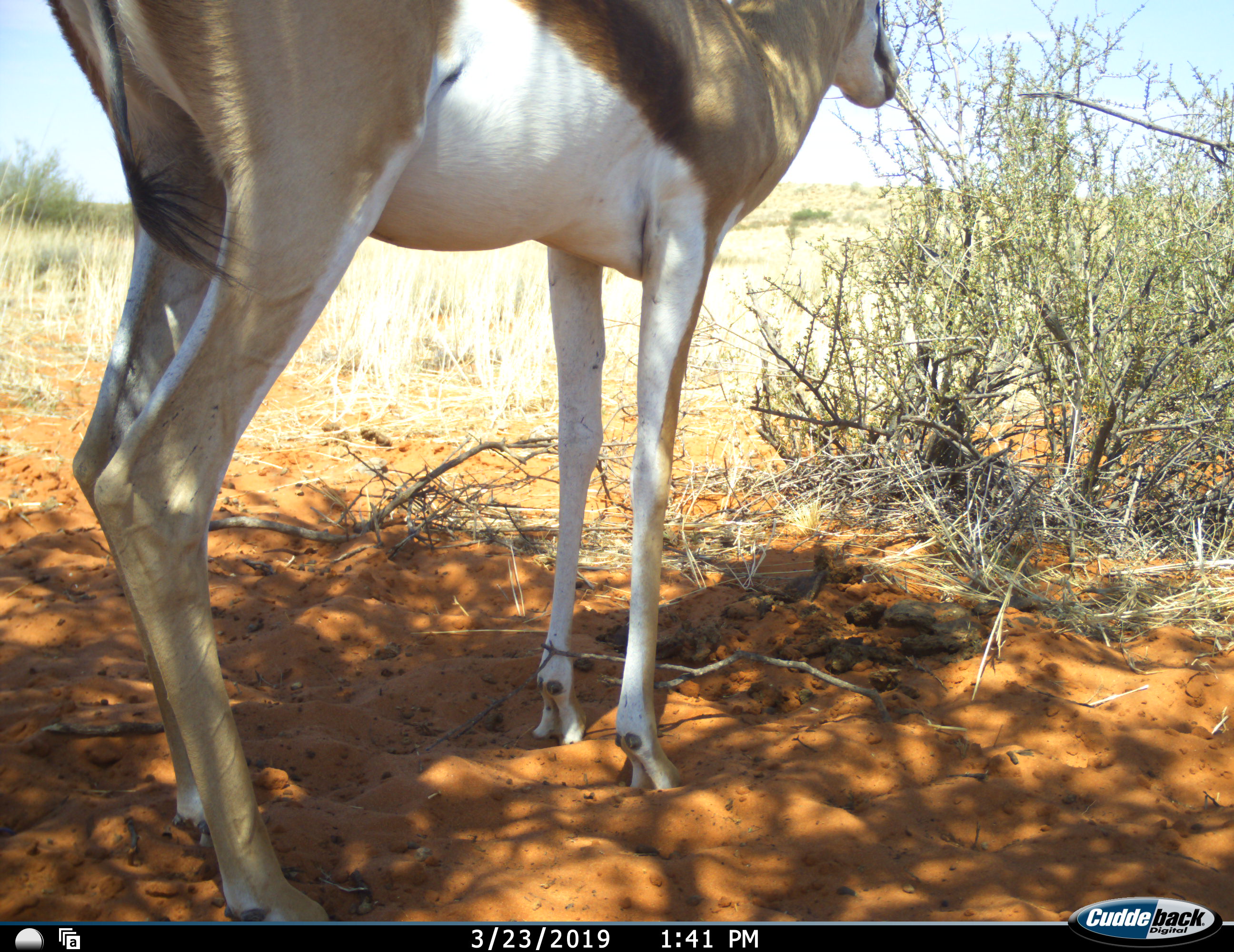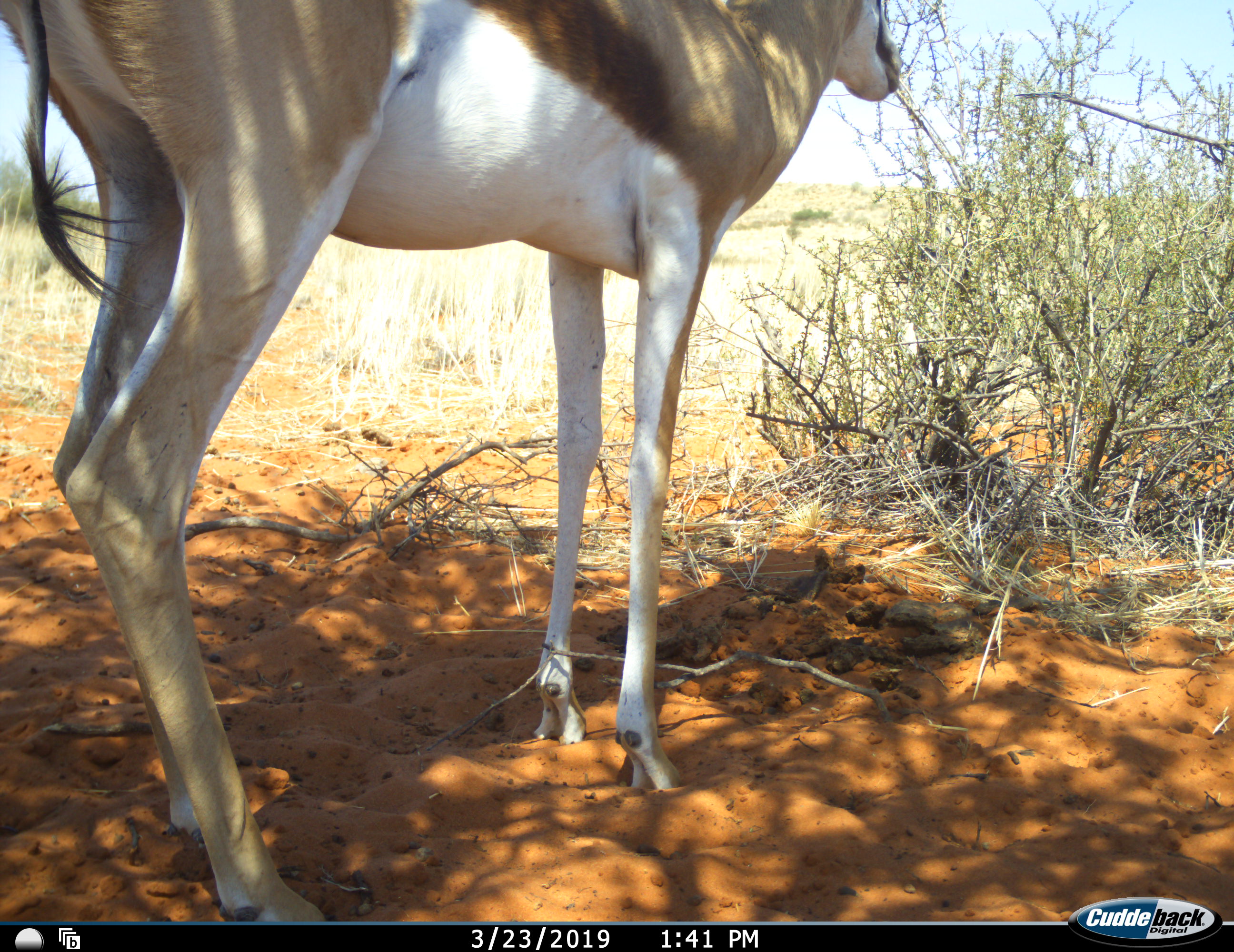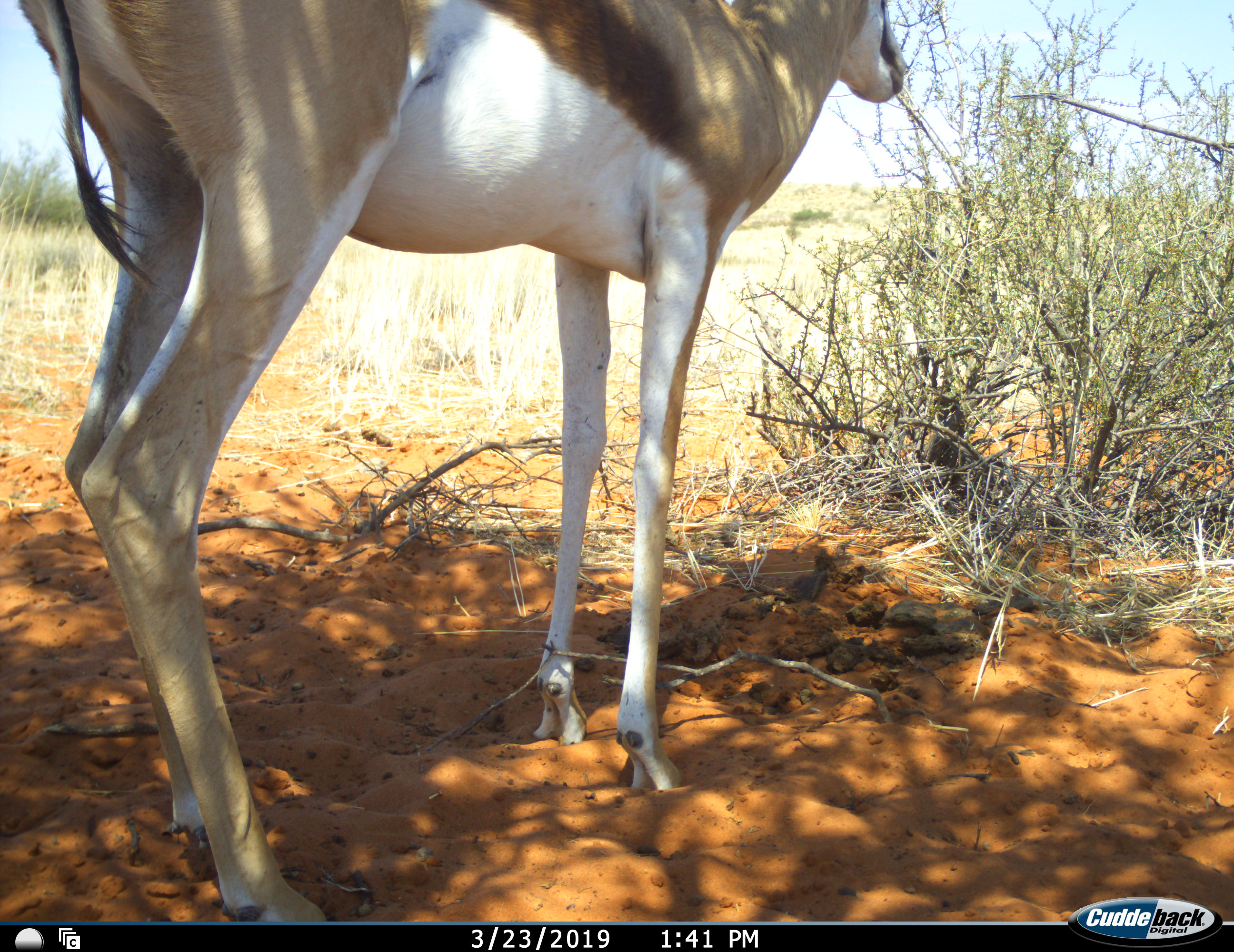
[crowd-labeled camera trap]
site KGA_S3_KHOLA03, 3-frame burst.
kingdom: Animalia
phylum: Chordata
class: Mammalia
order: Artiodactyla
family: Bovidae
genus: Antidorcas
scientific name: Antidorcas marsupialis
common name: springbok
Springbok (Antidorcas marsupialis), count 1. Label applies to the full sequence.